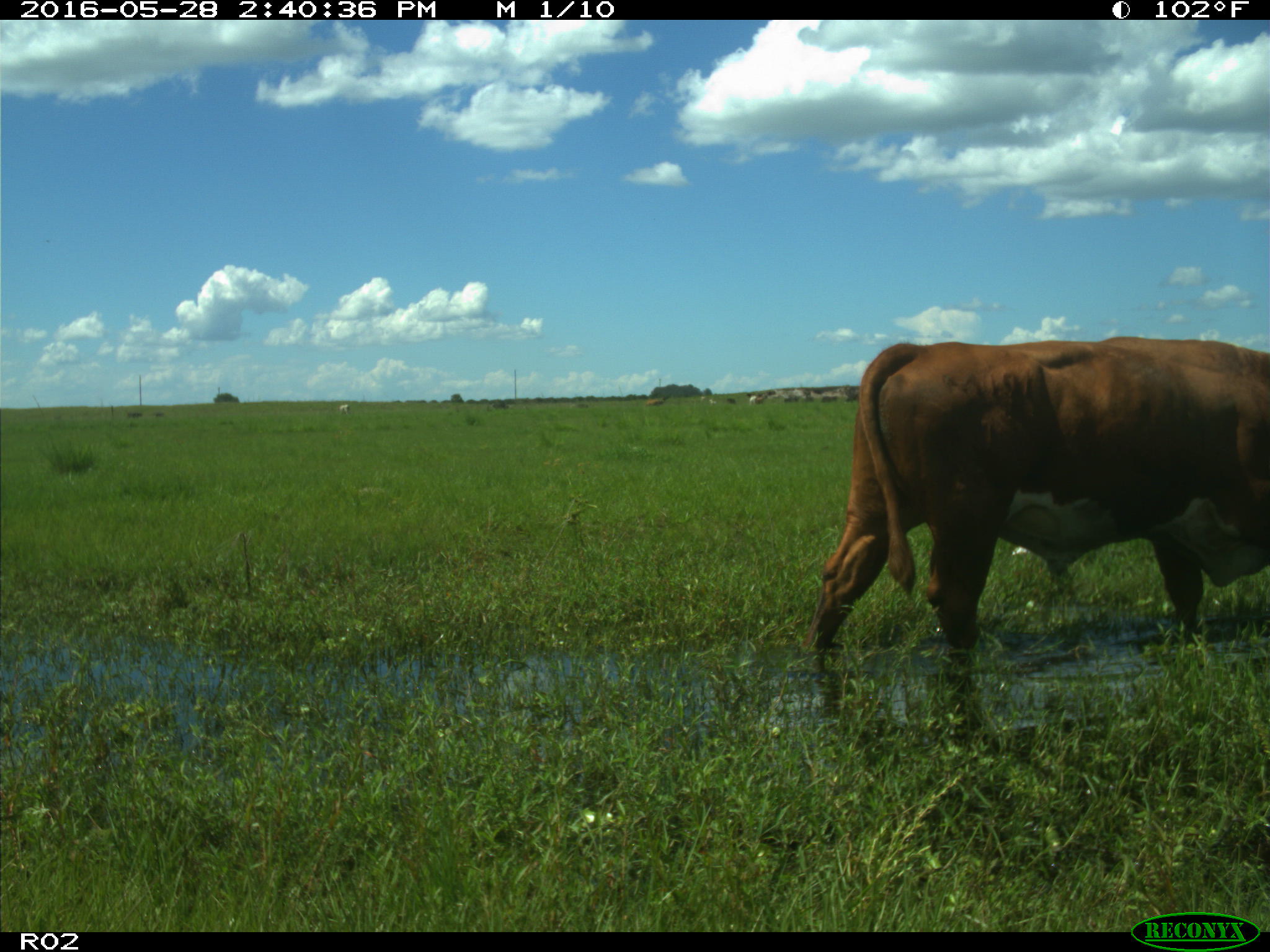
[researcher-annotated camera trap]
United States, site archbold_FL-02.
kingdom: Animalia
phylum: Chordata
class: Mammalia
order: Artiodactyla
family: Bovidae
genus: Bos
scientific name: Bos taurus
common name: domestic cow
Bos taurus (domestic cow).